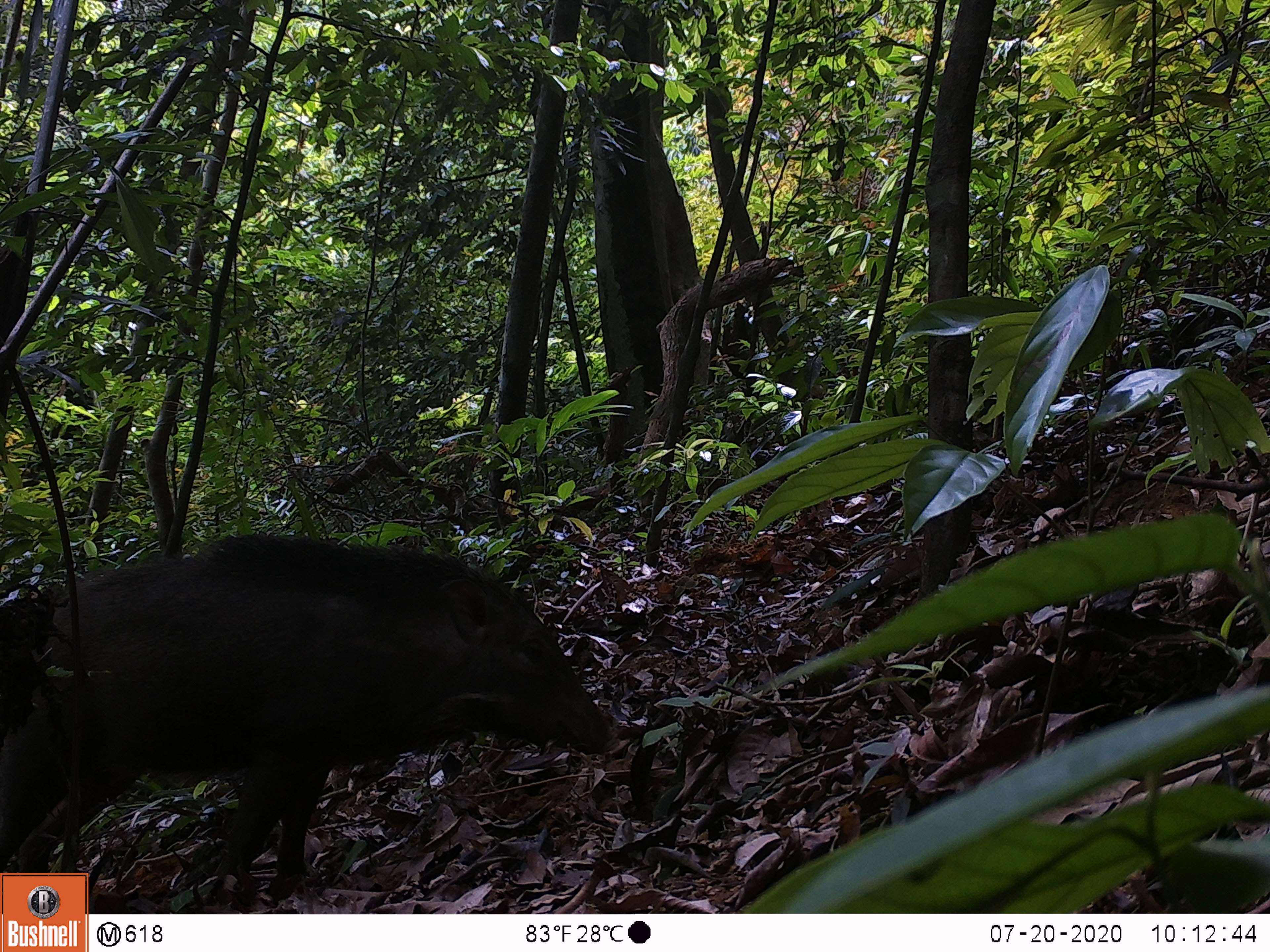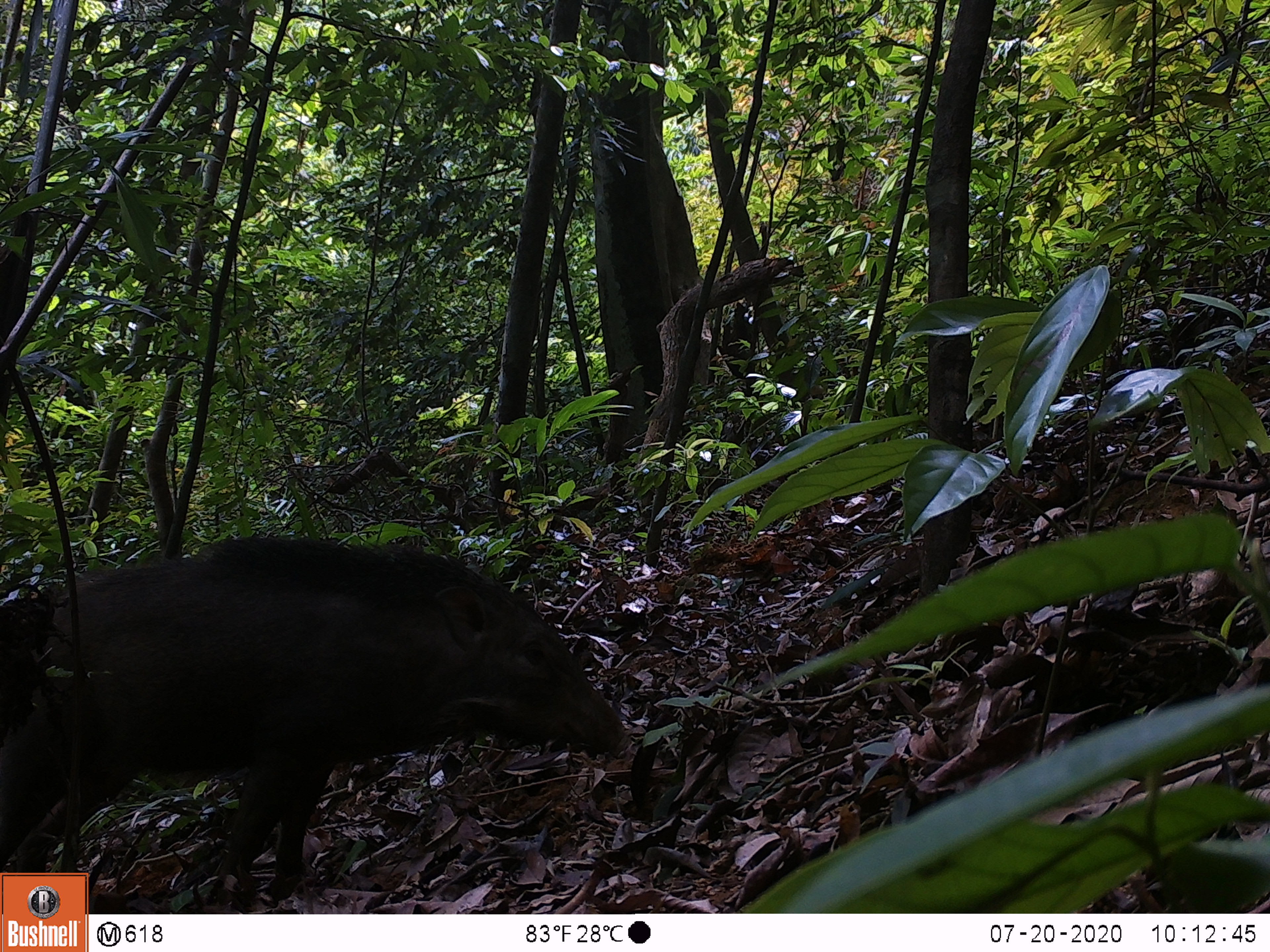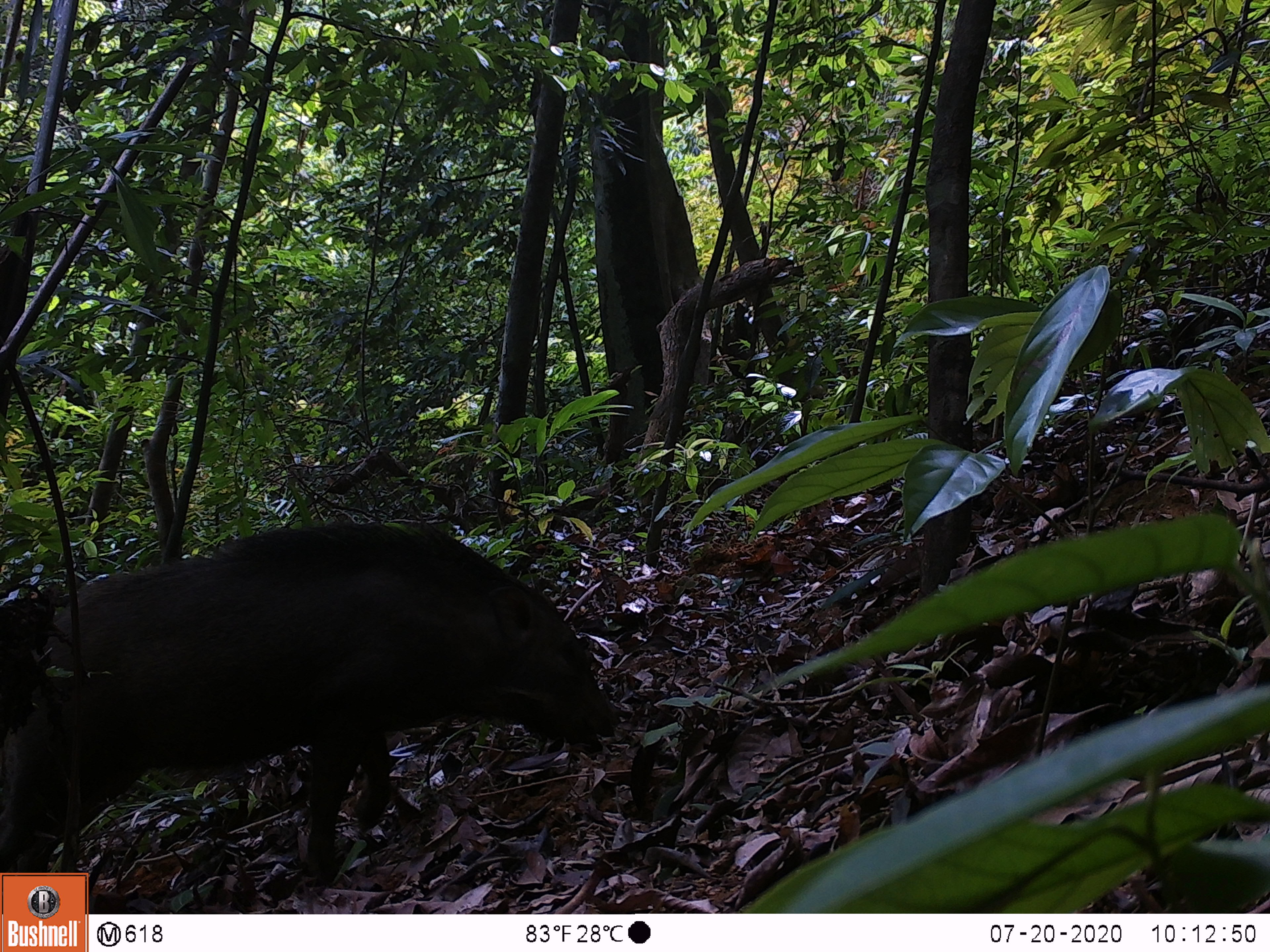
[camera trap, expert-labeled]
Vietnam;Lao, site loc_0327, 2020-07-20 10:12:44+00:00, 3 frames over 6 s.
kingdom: Animalia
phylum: Chordata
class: Mammalia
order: Artiodactyla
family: Suidae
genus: Sus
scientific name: Sus scrofa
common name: eurasian wild pig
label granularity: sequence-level